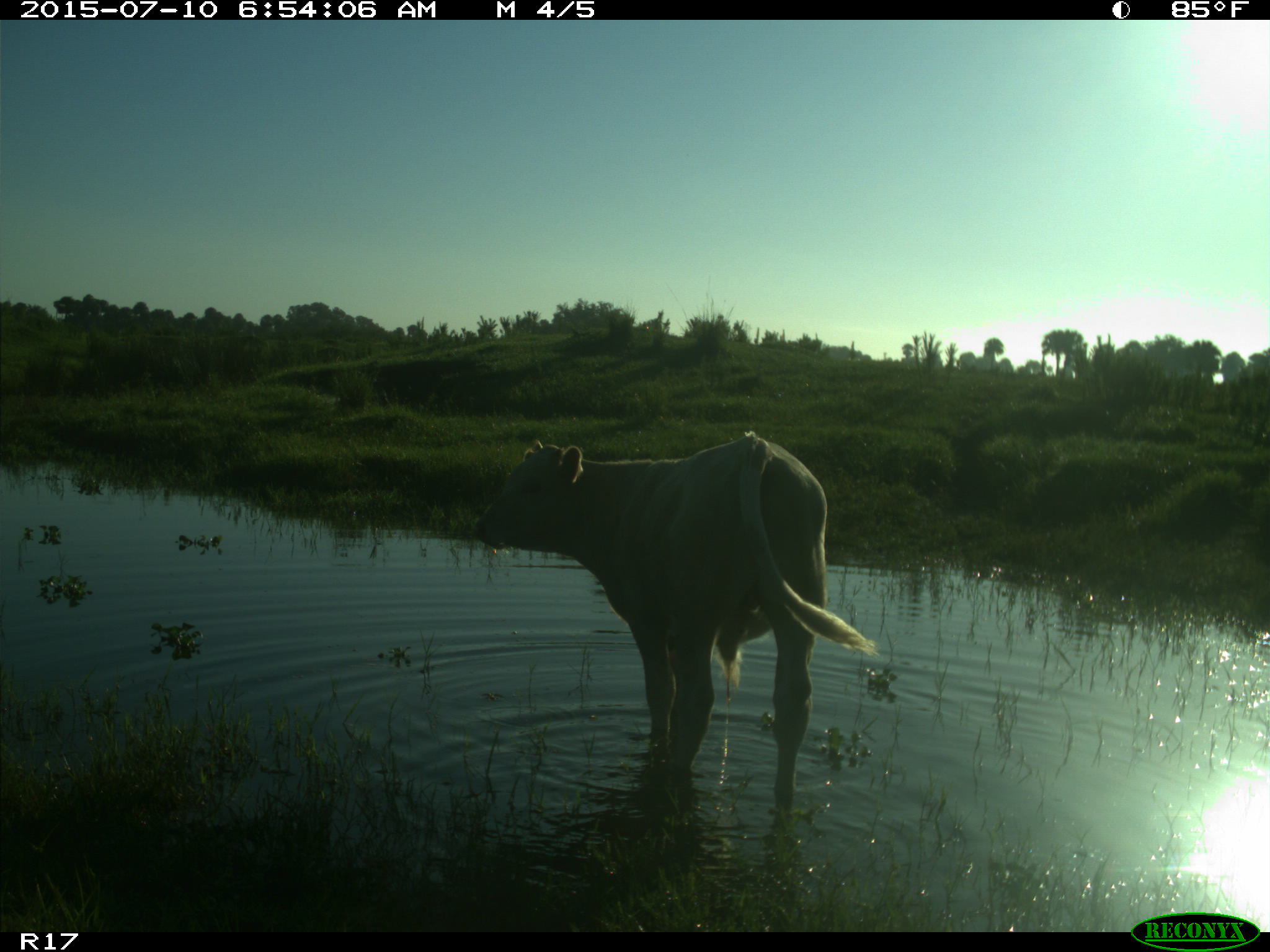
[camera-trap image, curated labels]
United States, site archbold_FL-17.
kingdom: Animalia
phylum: Chordata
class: Mammalia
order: Artiodactyla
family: Bovidae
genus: Bos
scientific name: Bos taurus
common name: domestic cow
Bos taurus (domestic cow).